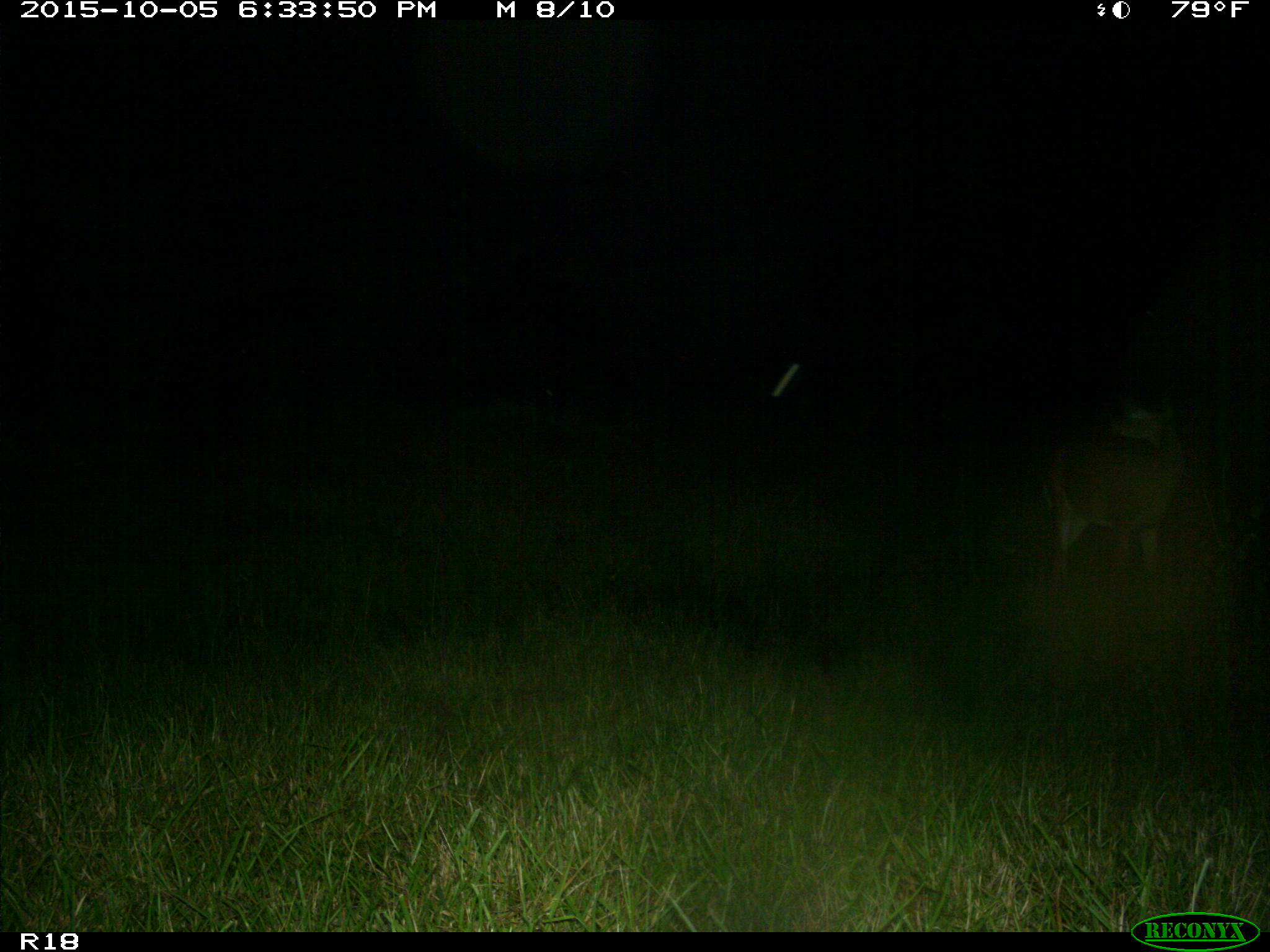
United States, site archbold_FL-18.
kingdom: Animalia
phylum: Chordata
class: Mammalia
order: Artiodactyla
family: Cervidae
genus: Odocoileus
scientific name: Odocoileus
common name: deer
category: unidentified deer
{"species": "unidentified deer (deer) (Odocoileus)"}